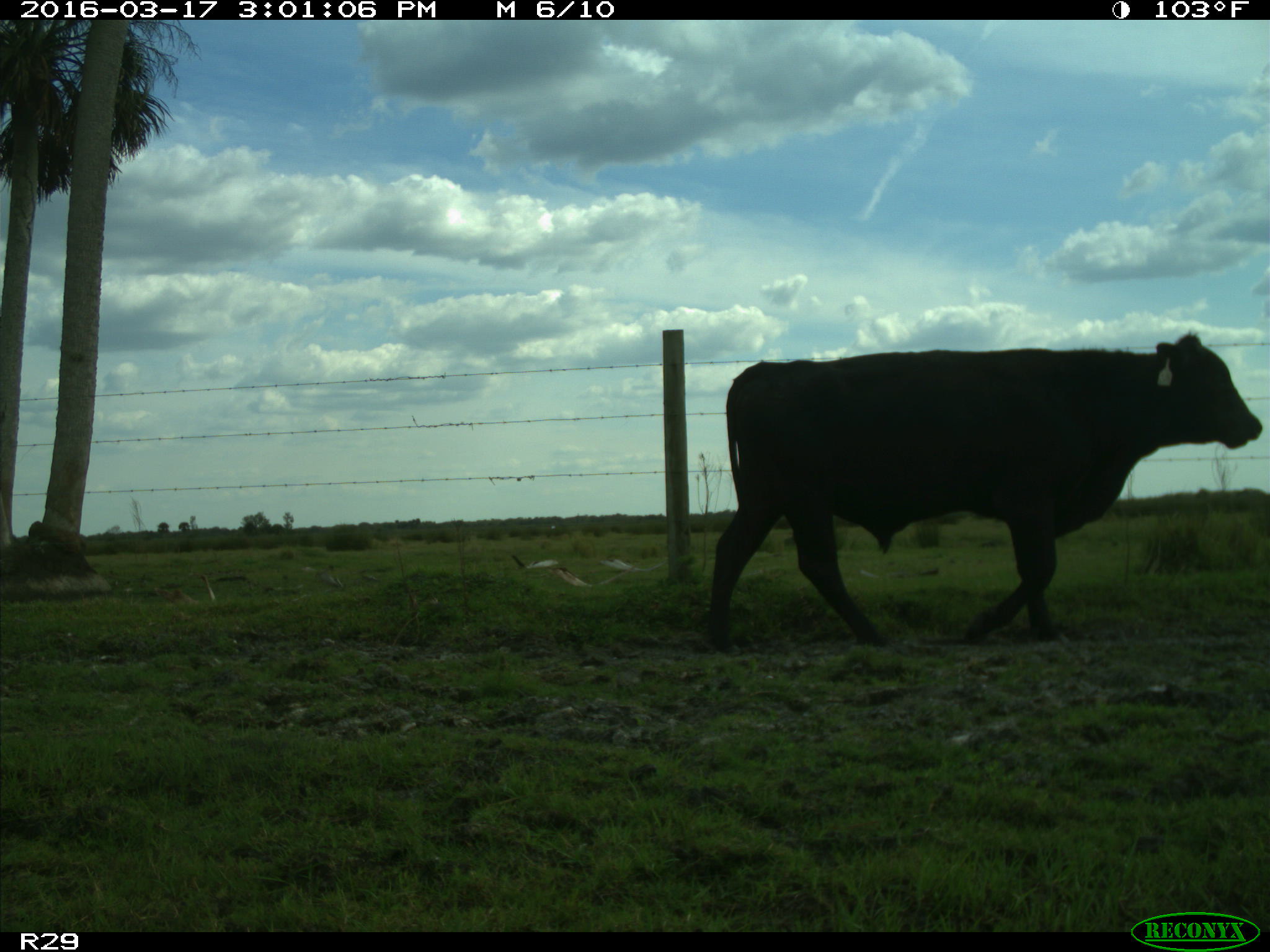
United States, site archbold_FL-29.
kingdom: Animalia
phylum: Chordata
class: Mammalia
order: Artiodactyla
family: Bovidae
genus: Bos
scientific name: Bos taurus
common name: domestic cow